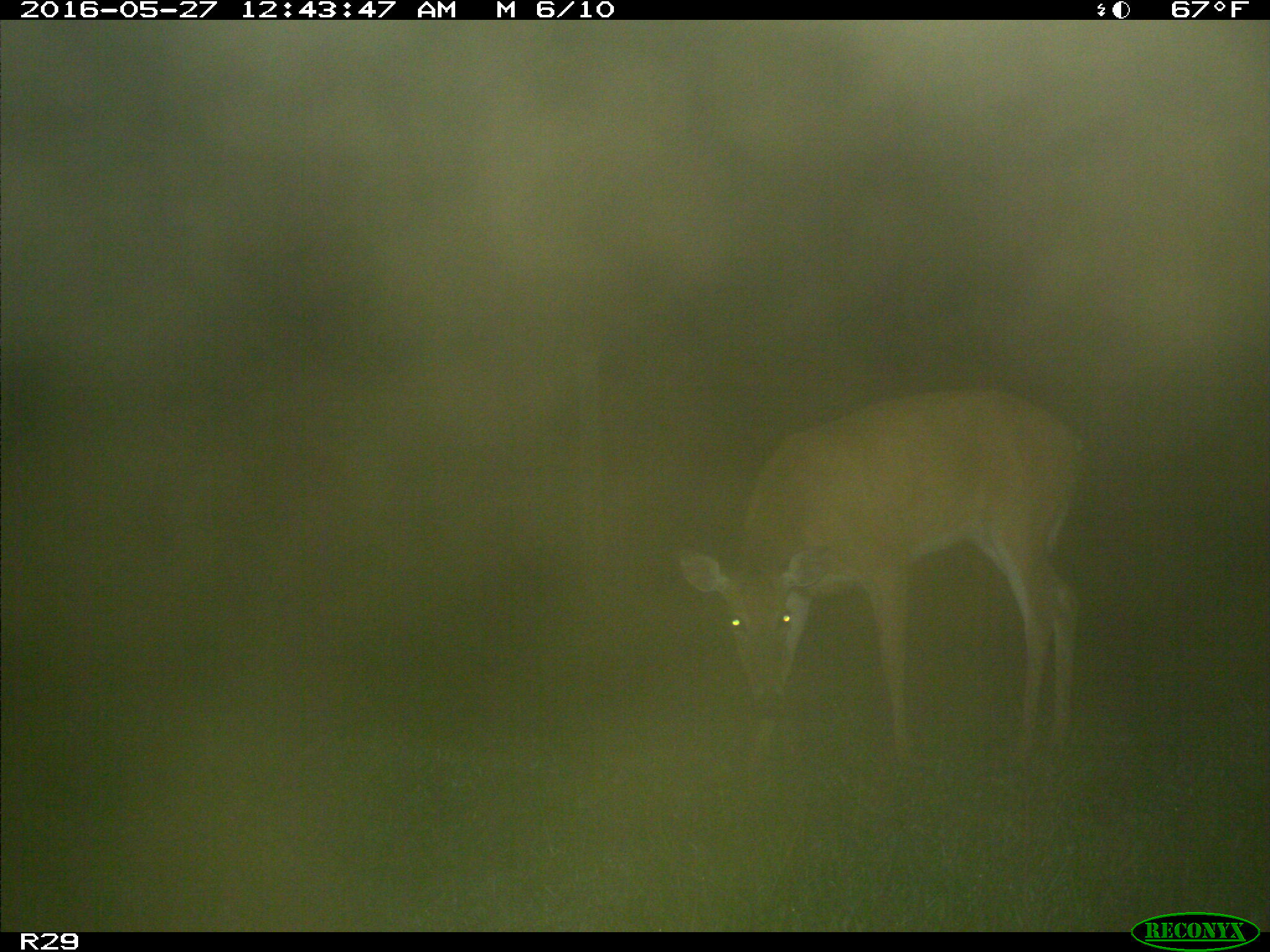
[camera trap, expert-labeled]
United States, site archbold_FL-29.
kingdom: Animalia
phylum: Chordata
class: Mammalia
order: Artiodactyla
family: Cervidae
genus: Odocoileus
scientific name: Odocoileus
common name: deer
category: unidentified deer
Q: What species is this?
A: Unidentified deer (deer) (Odocoileus).